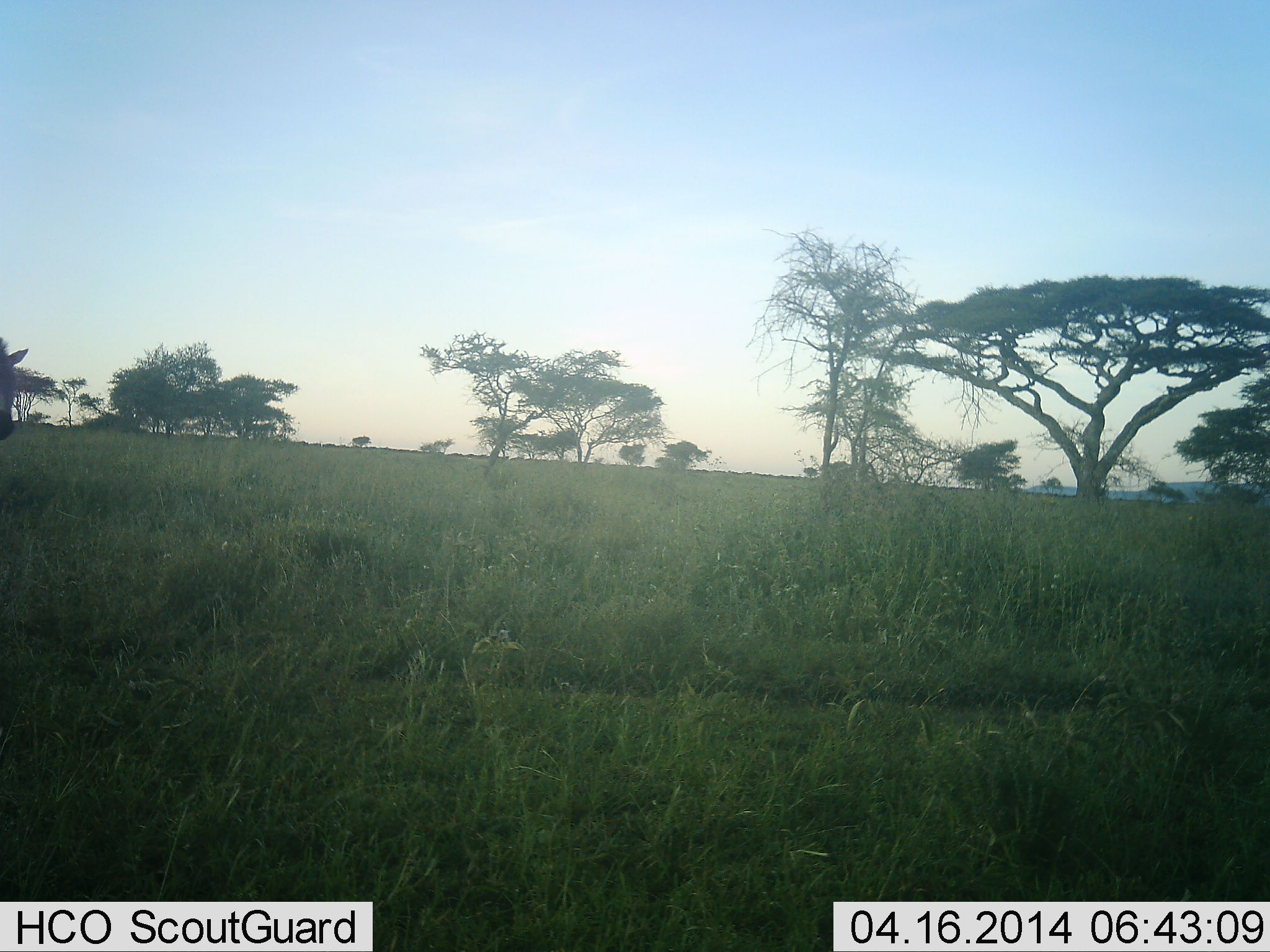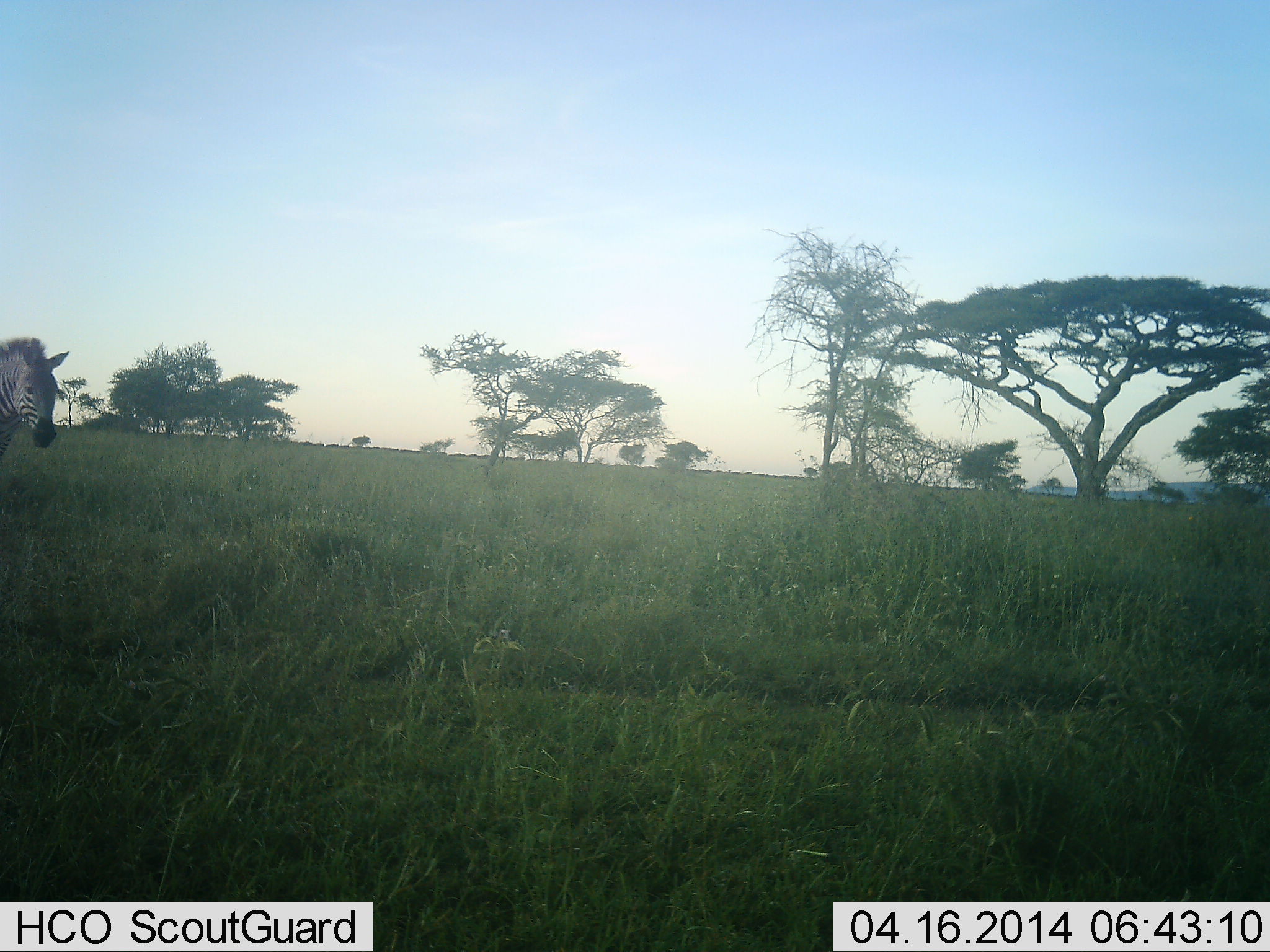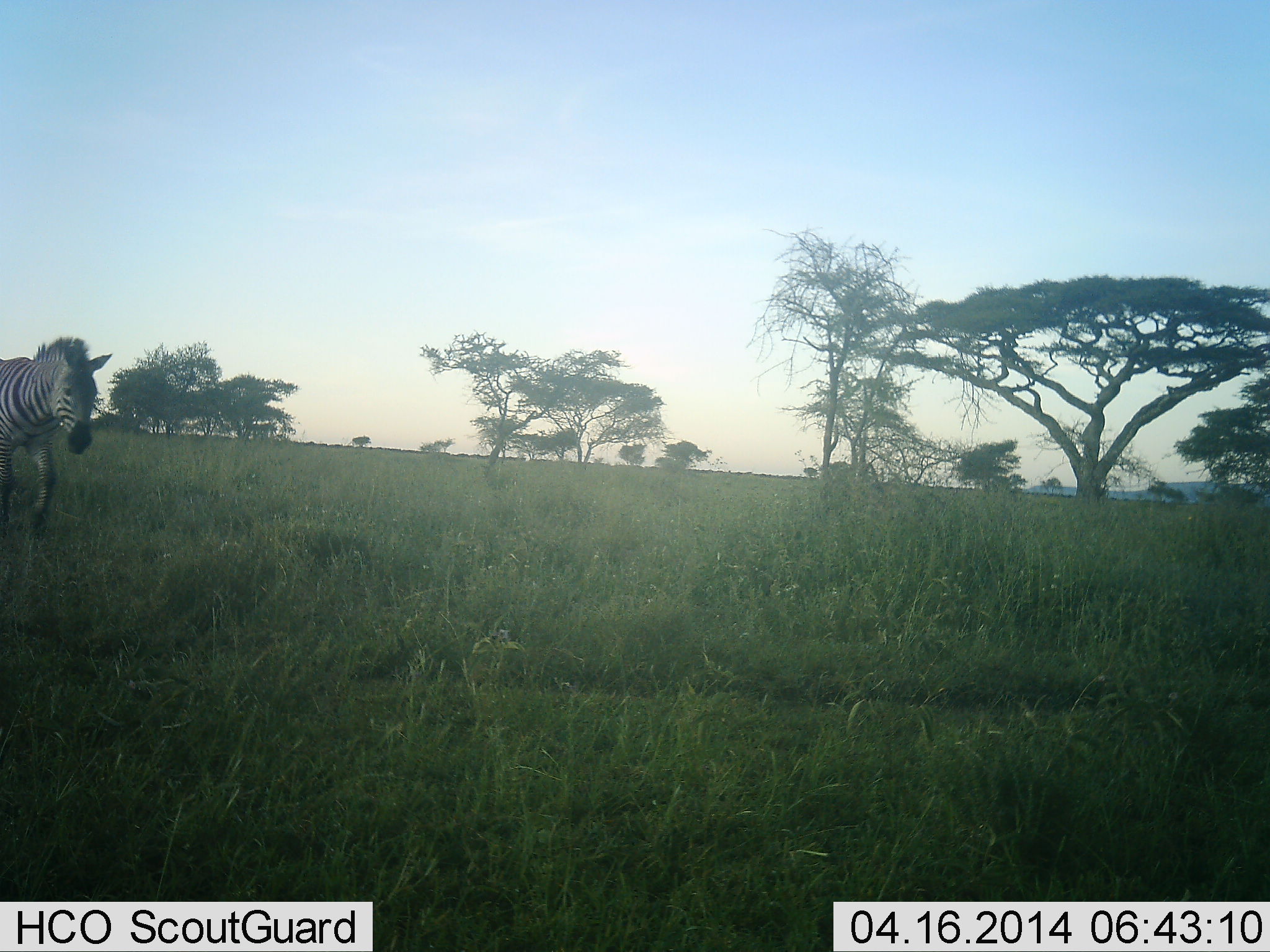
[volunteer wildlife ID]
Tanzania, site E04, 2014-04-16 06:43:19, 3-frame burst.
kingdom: Animalia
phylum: Chordata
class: Mammalia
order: Perissodactyla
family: Equidae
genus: Equus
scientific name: Equus quagga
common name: plains zebra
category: zebra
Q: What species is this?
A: Zebra (plains zebra) (Equus quagga).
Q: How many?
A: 1.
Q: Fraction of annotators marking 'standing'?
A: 10%.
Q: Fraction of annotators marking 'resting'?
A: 0%.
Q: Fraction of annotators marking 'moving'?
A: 90%.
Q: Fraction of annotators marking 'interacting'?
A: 0%.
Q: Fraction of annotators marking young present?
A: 0%.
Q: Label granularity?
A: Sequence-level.